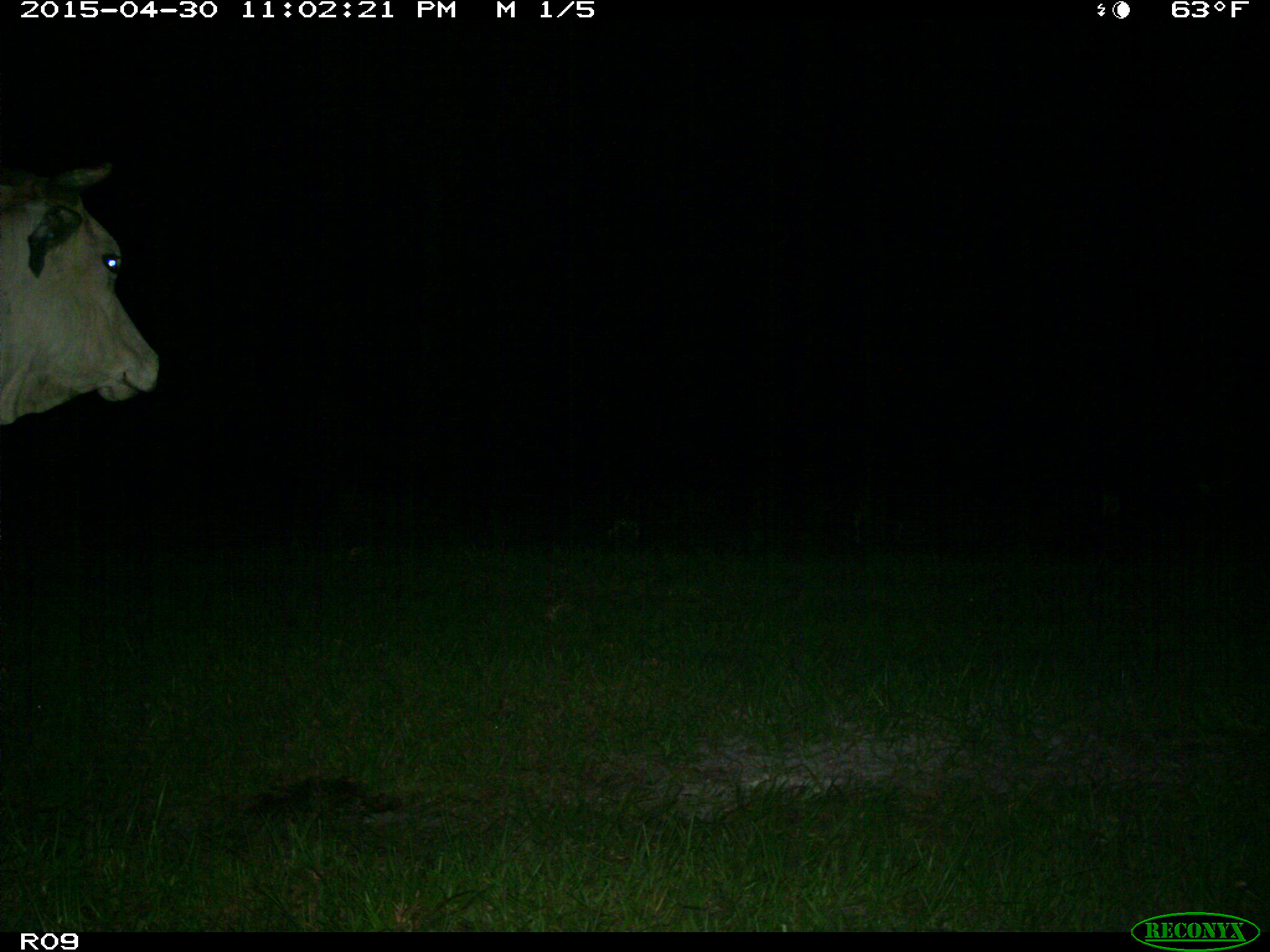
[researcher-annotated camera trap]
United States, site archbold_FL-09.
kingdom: Animalia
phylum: Chordata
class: Mammalia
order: Artiodactyla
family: Bovidae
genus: Bos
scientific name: Bos taurus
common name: domestic cow